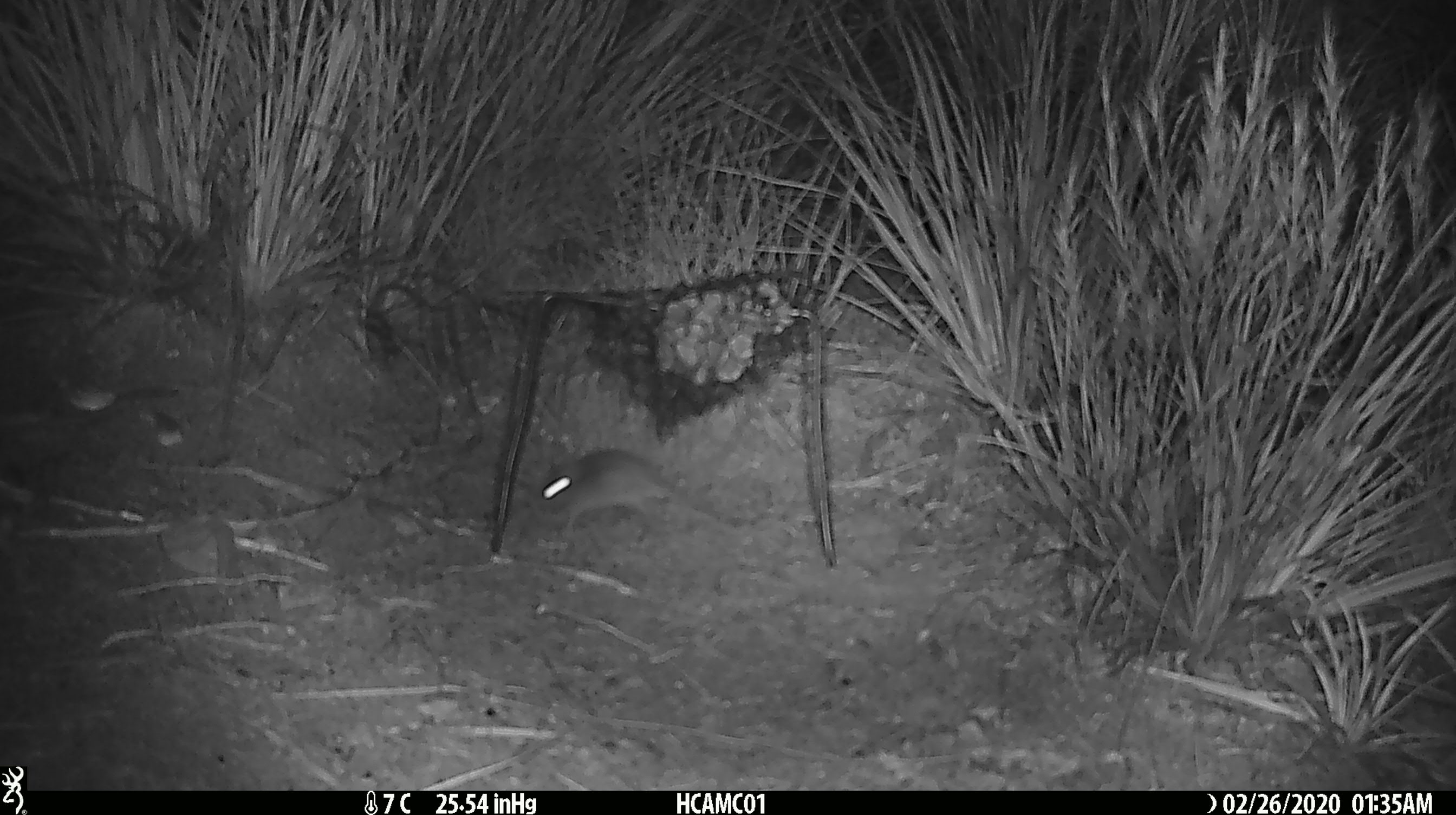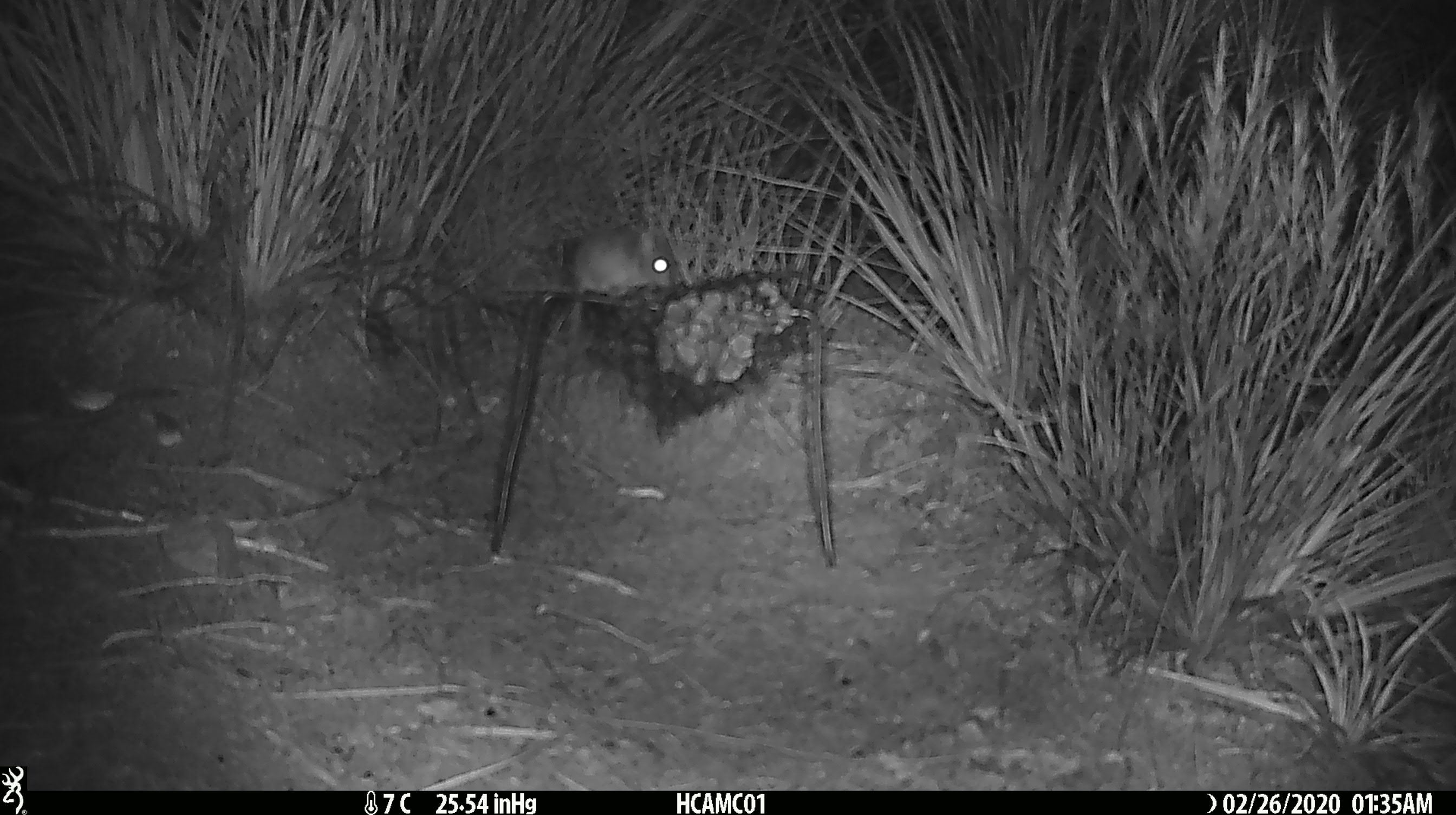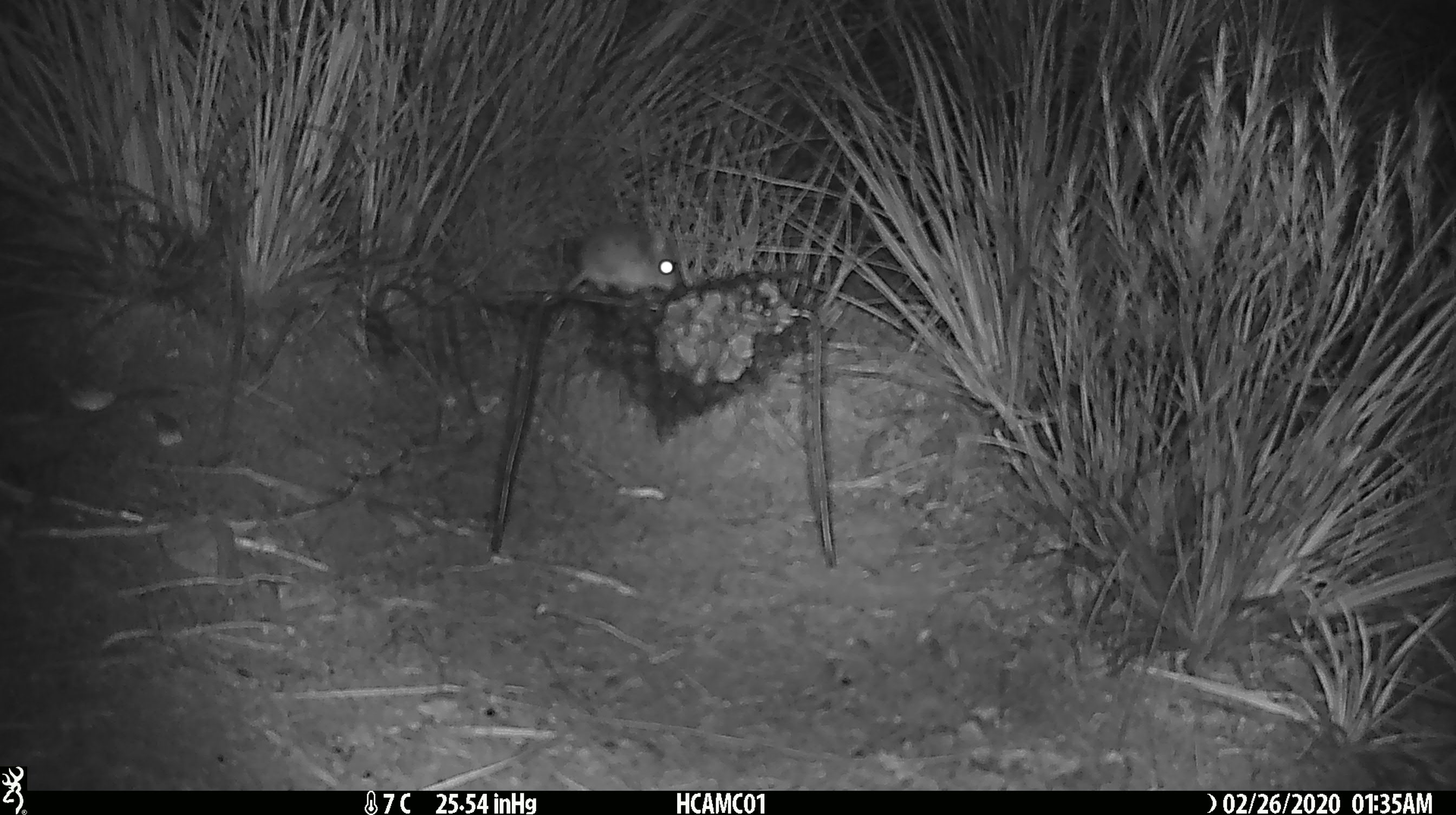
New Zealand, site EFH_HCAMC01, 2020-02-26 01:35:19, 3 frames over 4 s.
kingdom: Animalia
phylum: Chordata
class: Mammalia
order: Rodentia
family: Muridae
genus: Mus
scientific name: Mus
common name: mouse